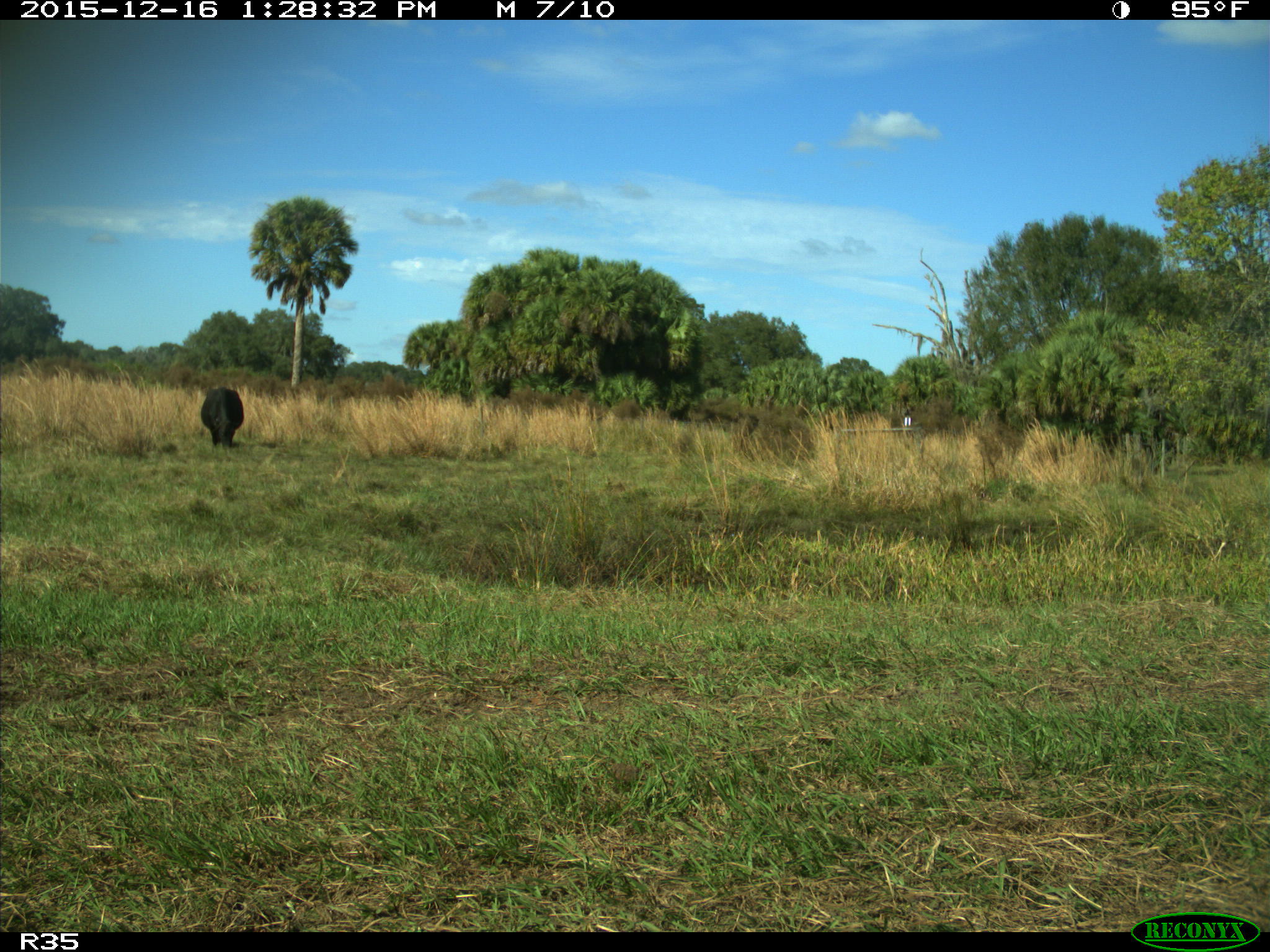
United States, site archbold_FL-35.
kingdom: Animalia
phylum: Chordata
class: Mammalia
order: Artiodactyla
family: Bovidae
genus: Bos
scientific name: Bos taurus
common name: domestic cow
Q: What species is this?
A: Bos taurus (domestic cow).